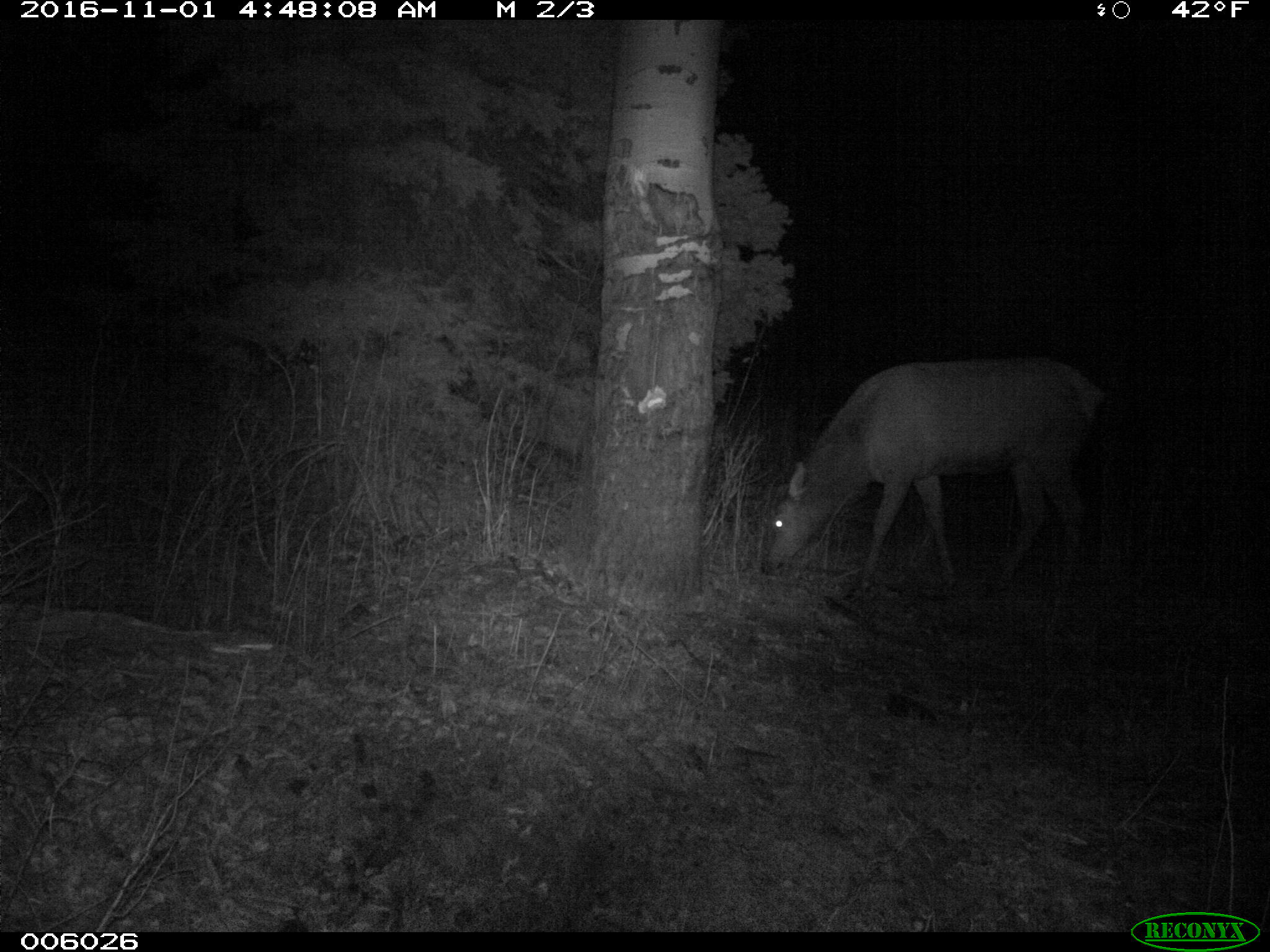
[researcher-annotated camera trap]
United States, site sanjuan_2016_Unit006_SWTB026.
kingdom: Animalia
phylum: Chordata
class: Mammalia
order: Artiodactyla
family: Cervidae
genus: Cervus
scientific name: Cervus elaphus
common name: red deer